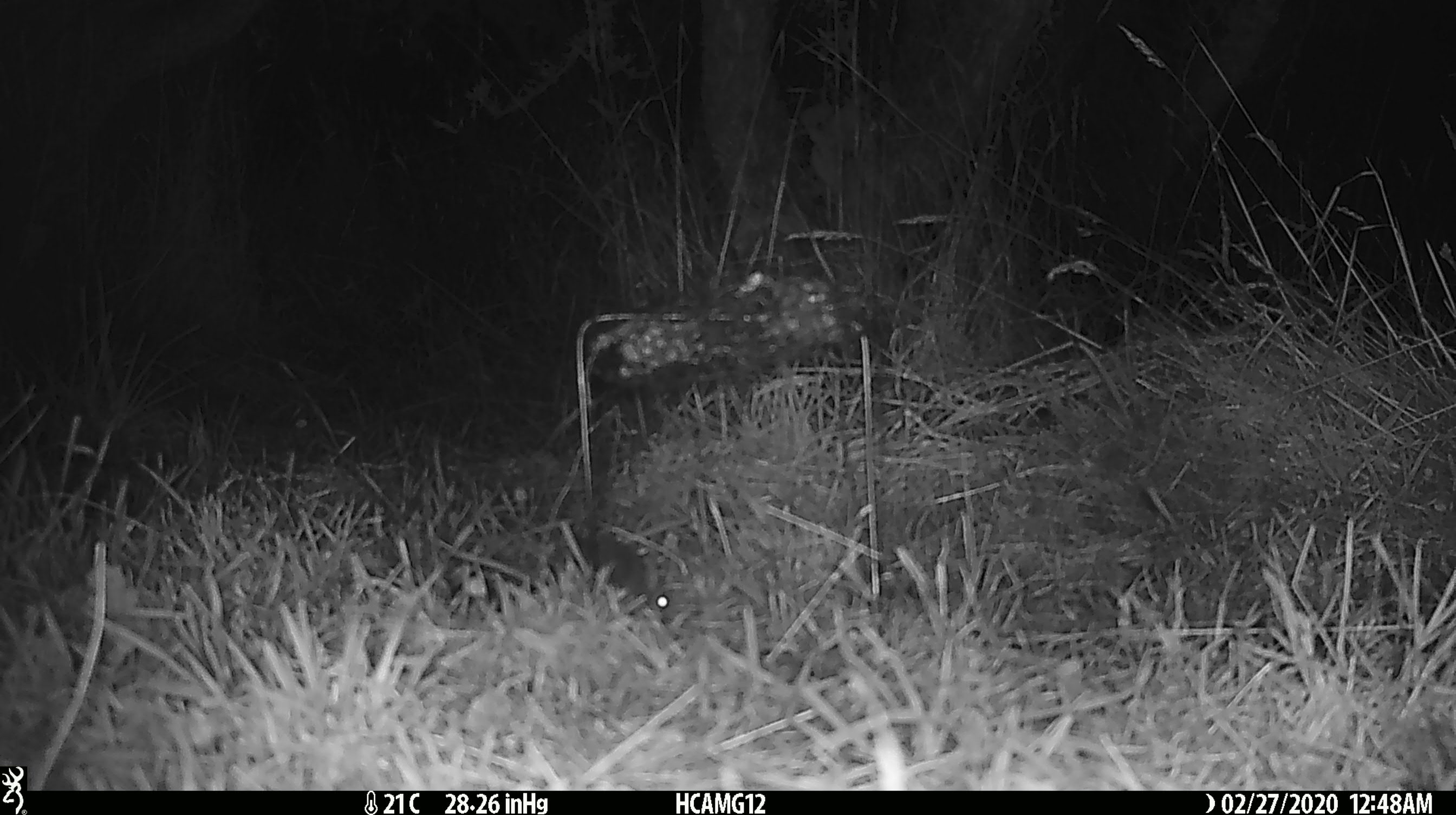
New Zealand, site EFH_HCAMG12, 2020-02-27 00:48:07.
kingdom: Animalia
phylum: Chordata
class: Mammalia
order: Rodentia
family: Muridae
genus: Mus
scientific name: Mus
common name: mouse